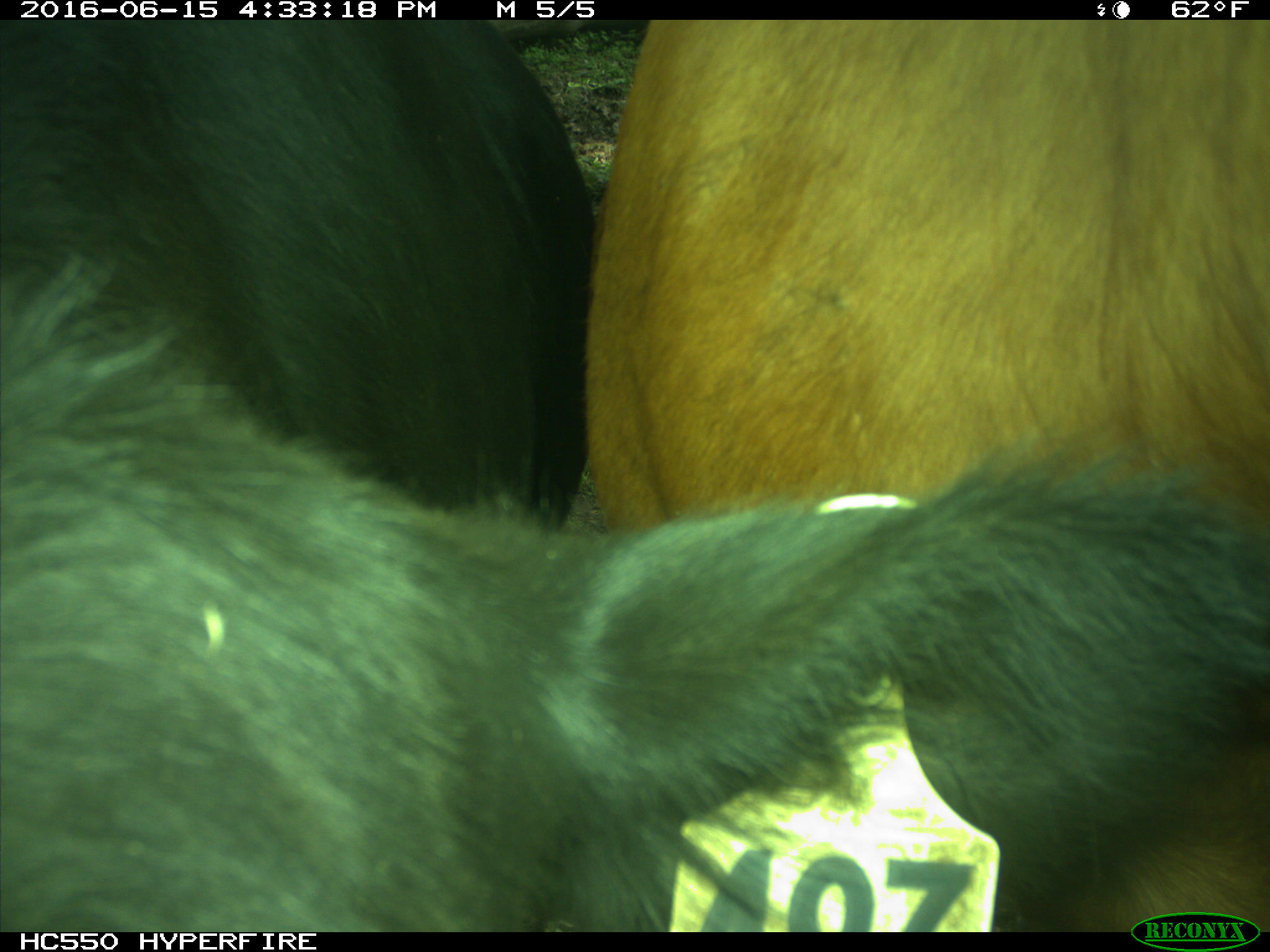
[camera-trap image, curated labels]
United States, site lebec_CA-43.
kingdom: Animalia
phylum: Chordata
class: Mammalia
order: Artiodactyla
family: Bovidae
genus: Bos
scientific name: Bos taurus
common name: domestic cow